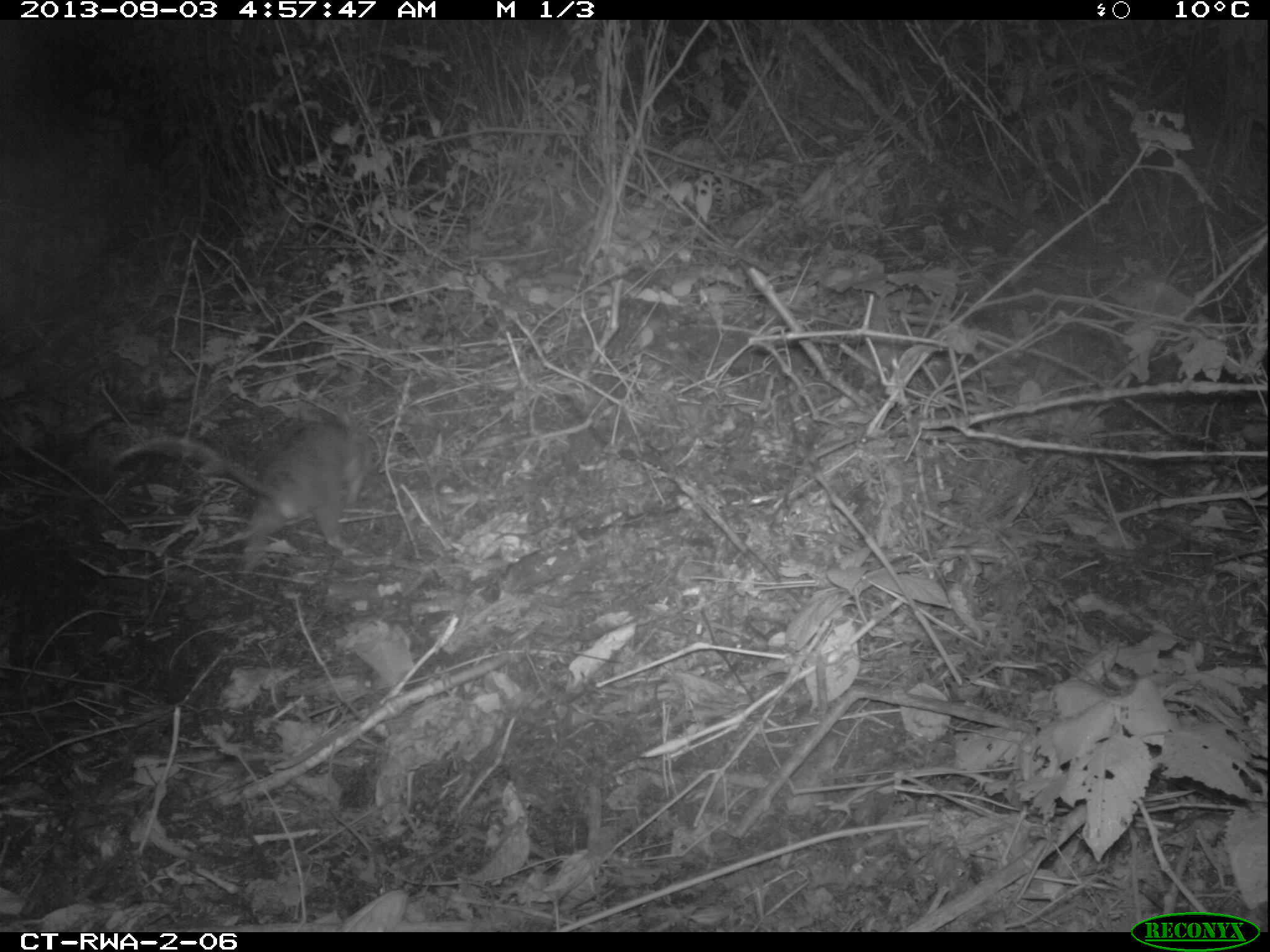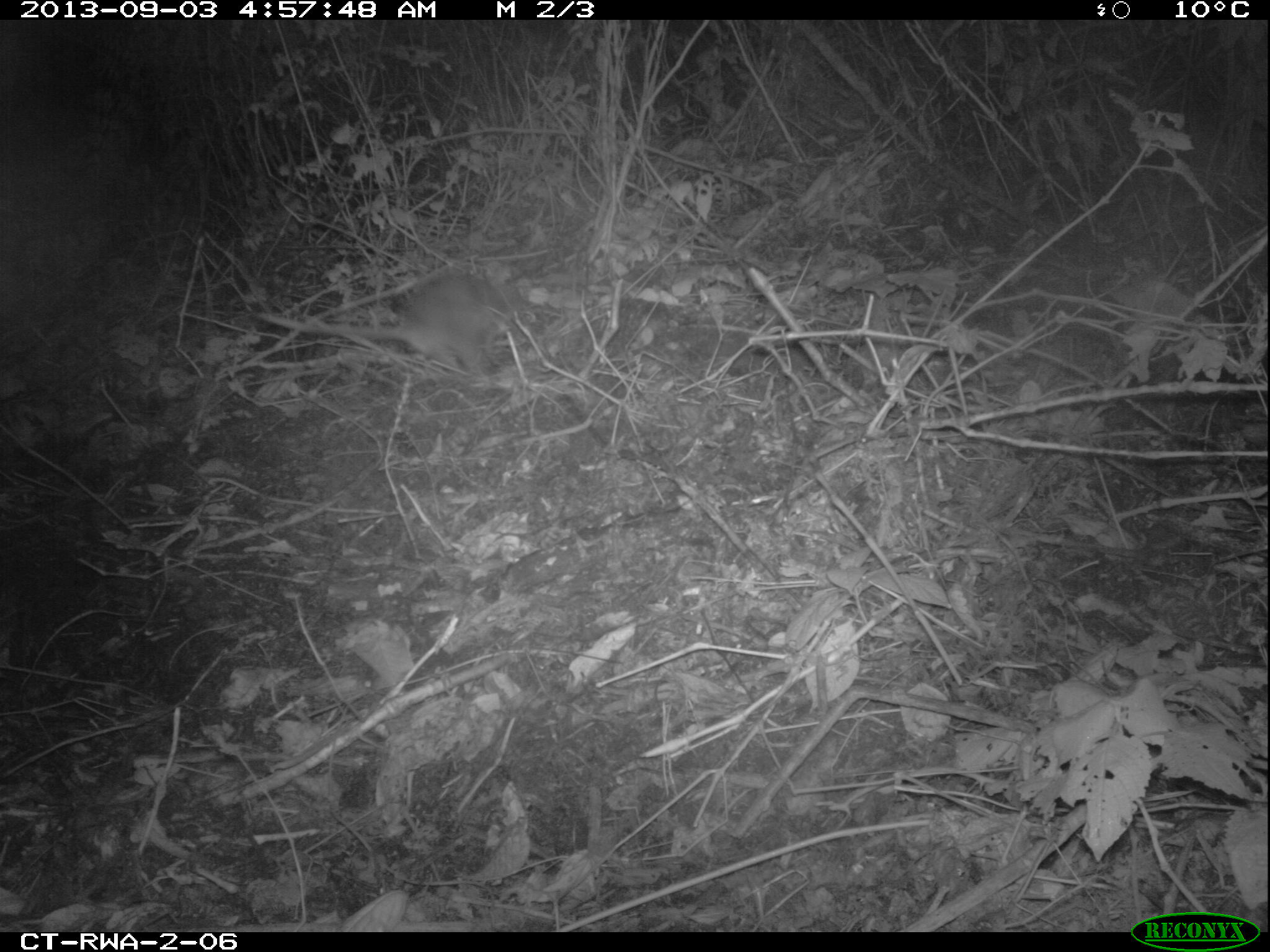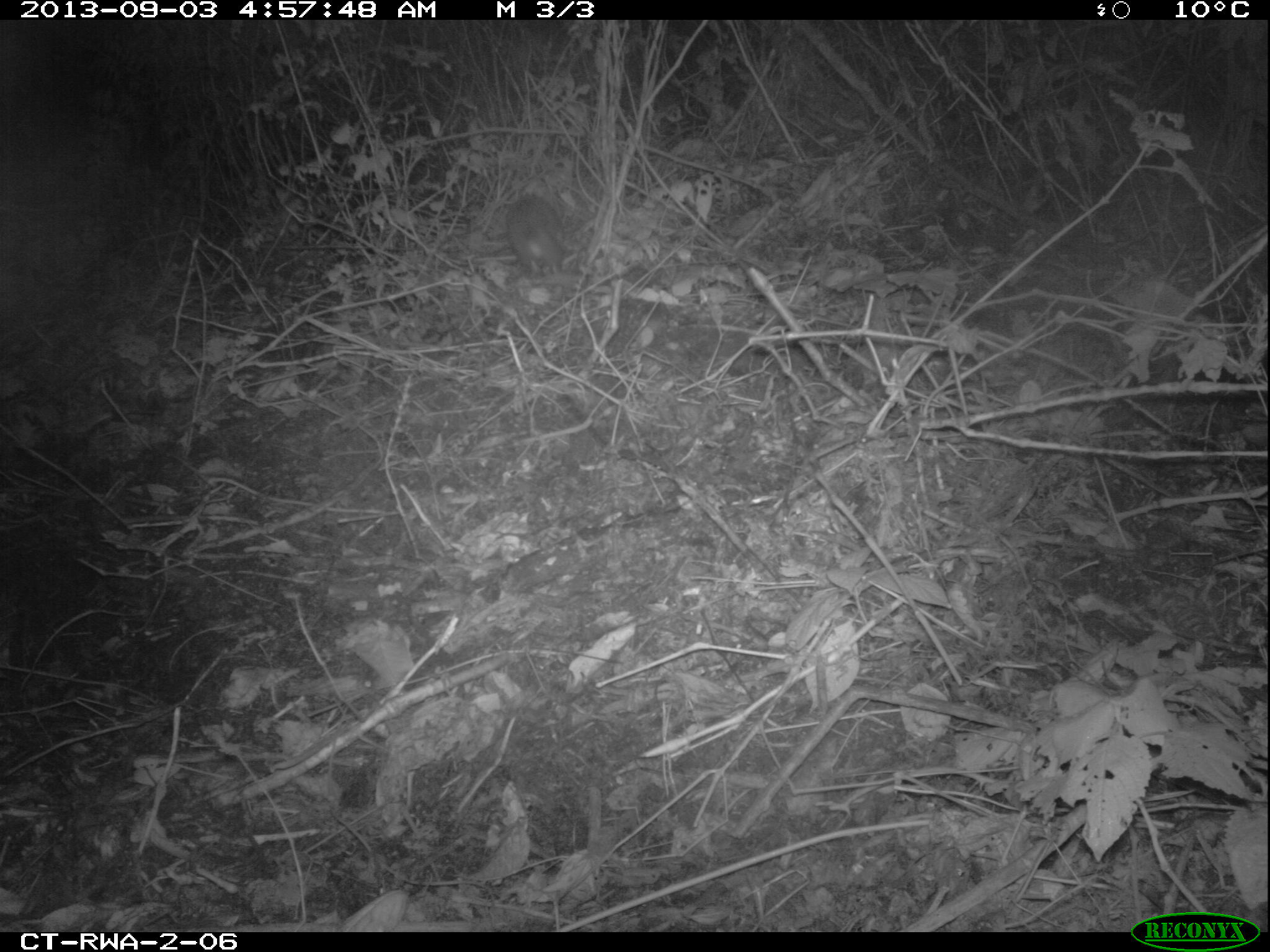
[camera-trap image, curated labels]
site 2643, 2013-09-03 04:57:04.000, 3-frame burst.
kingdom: Animalia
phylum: Chordata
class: Mammalia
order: Rodentia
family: Nesomyidae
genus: Cricetomys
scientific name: Cricetomys gambianus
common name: african giant pouched rat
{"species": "Cricetomys gambianus (african giant pouched rat)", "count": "1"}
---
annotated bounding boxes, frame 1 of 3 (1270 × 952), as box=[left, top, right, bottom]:
cricetomys gambianus: box=[115, 408, 372, 556]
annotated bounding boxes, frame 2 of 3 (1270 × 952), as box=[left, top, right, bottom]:
cricetomys gambianus: box=[260, 271, 527, 376]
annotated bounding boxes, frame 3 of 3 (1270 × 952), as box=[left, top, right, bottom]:
cricetomys gambianus: box=[505, 191, 565, 273]